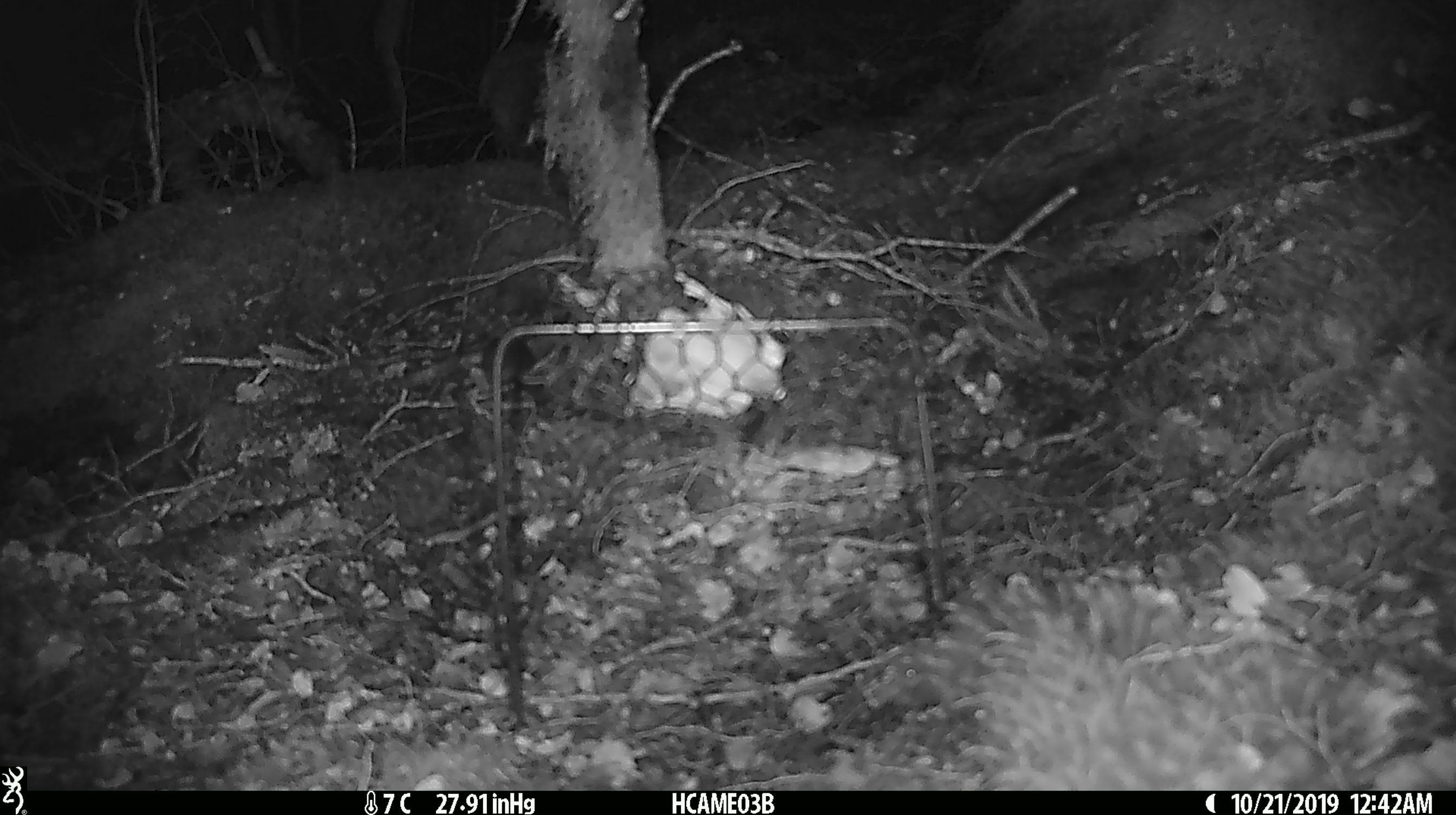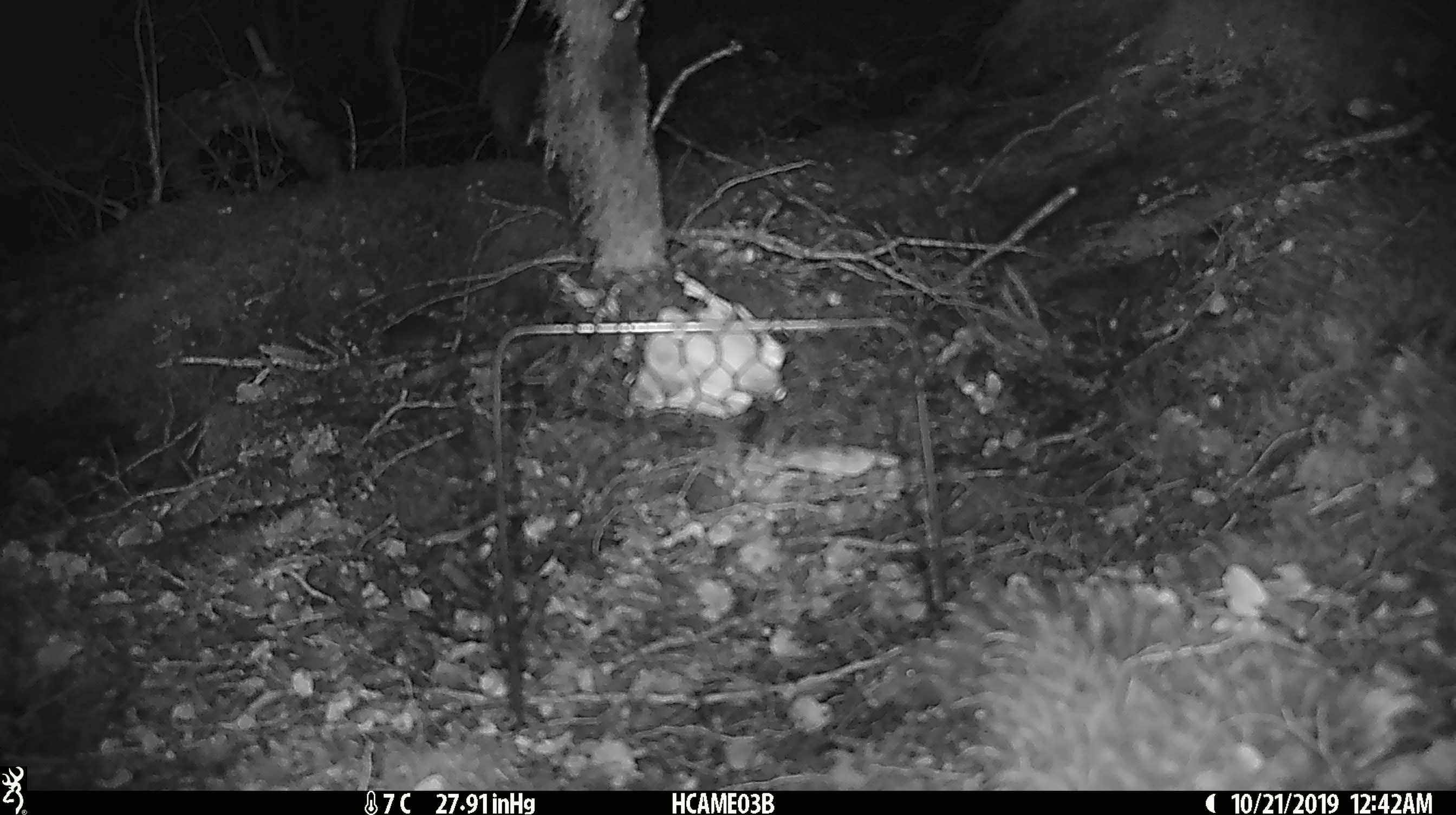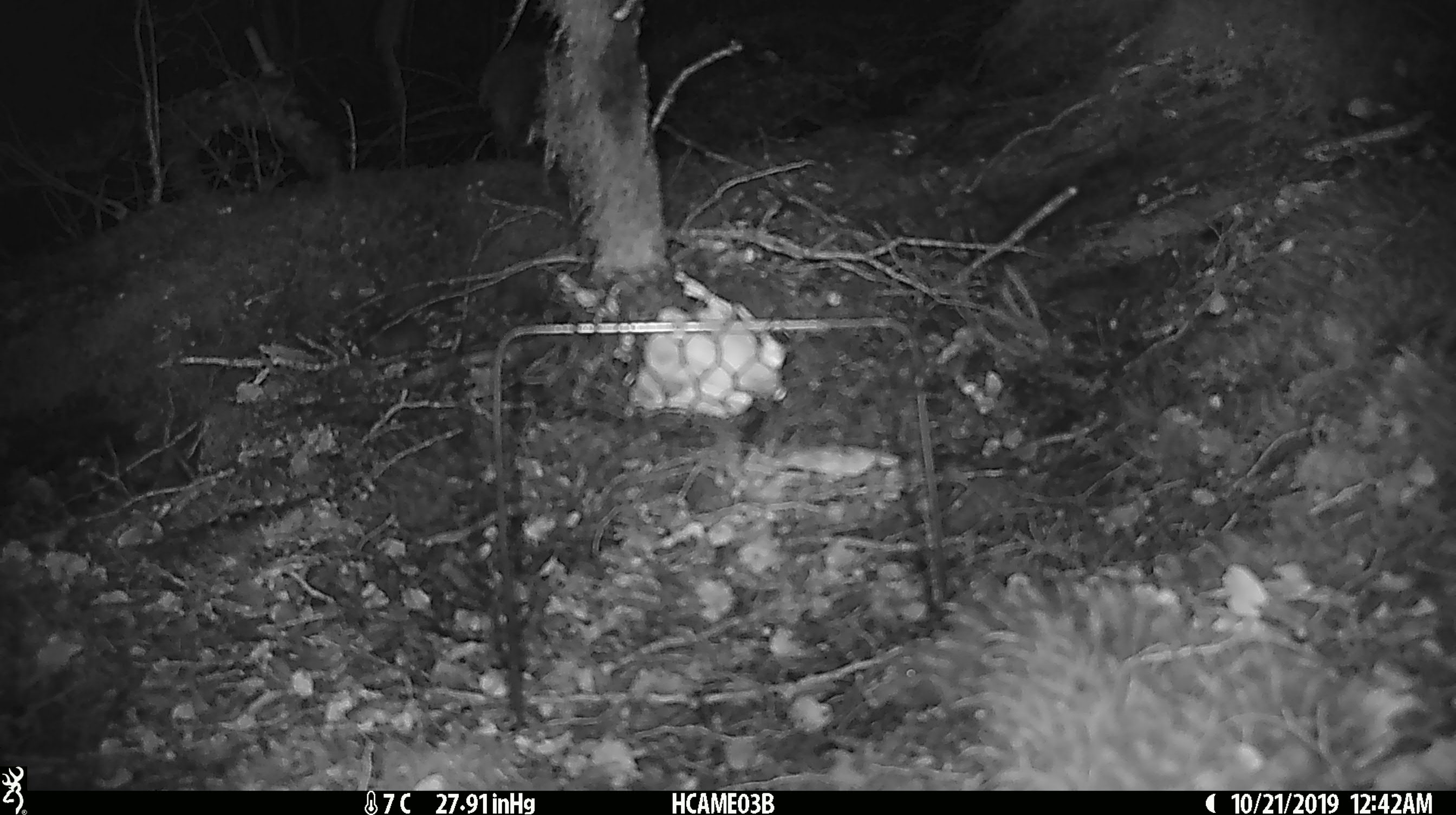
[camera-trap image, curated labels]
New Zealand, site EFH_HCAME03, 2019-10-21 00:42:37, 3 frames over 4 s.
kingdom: Animalia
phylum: Chordata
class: Mammalia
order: Rodentia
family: Muridae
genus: Mus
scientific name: Mus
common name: mouse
Mouse (Mus).